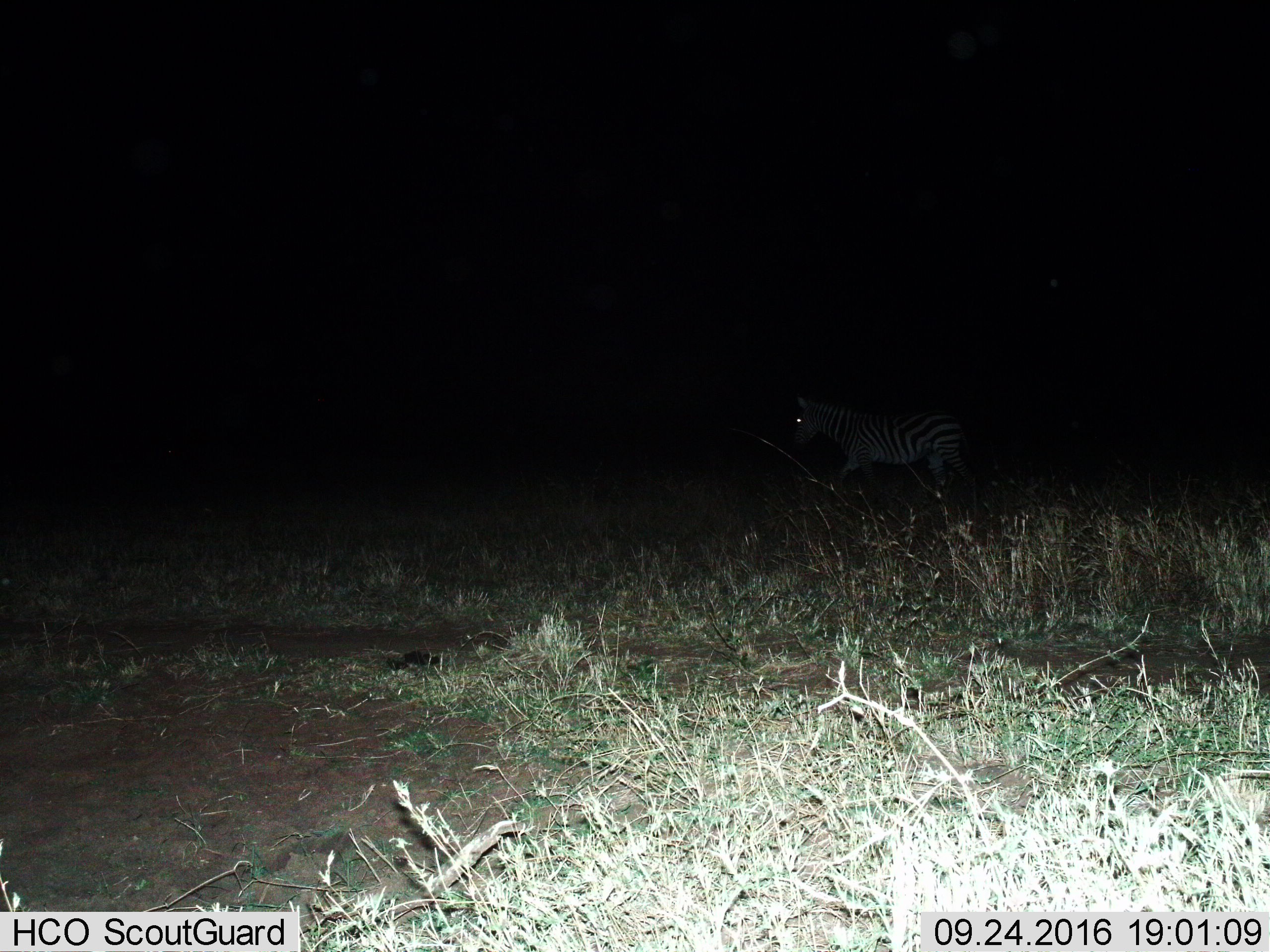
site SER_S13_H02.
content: unidentified animal